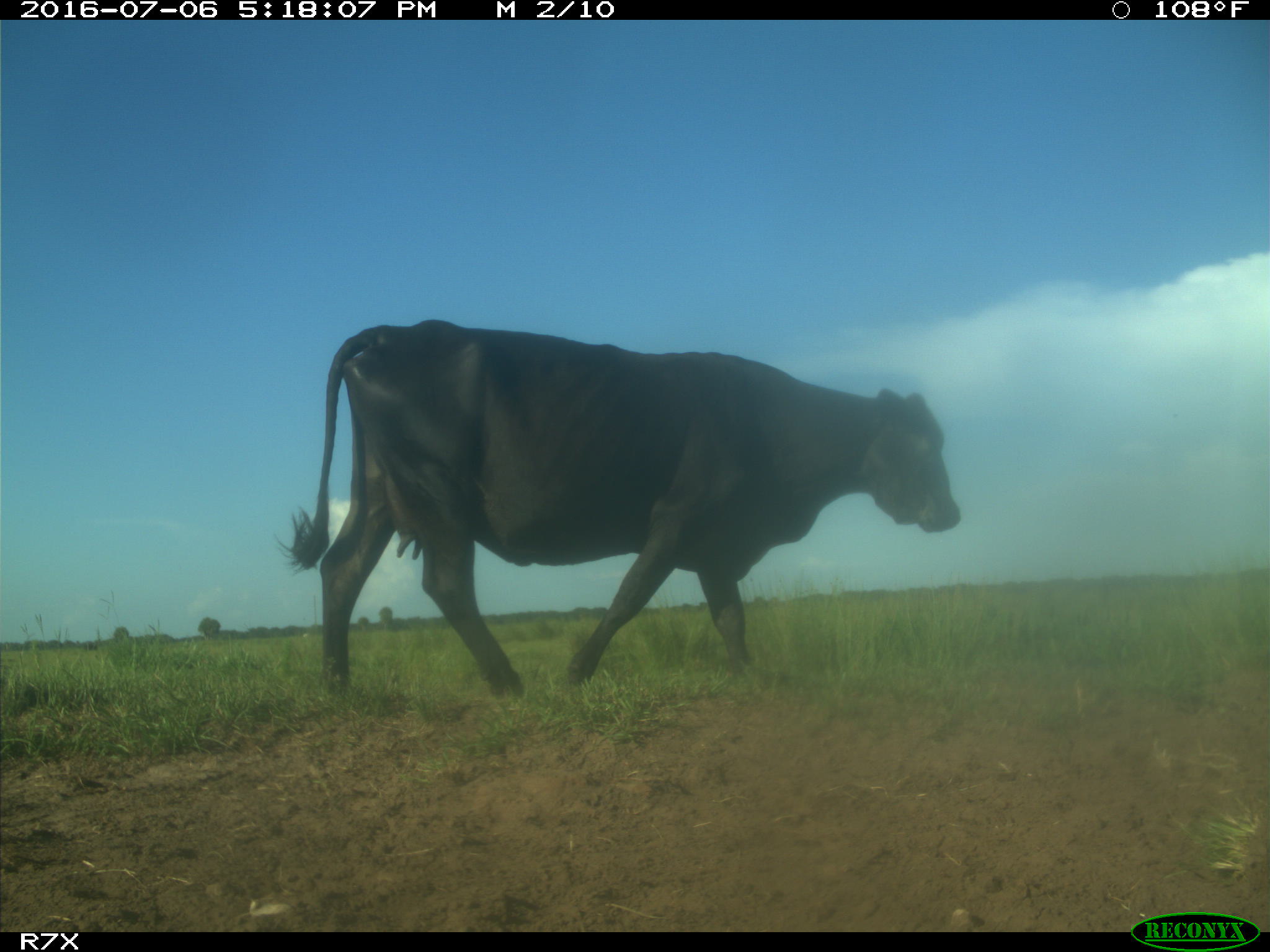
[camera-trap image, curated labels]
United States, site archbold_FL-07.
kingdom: Animalia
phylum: Chordata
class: Mammalia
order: Artiodactyla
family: Bovidae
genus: Bos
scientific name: Bos taurus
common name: domestic cow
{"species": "Bos taurus (domestic cow)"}